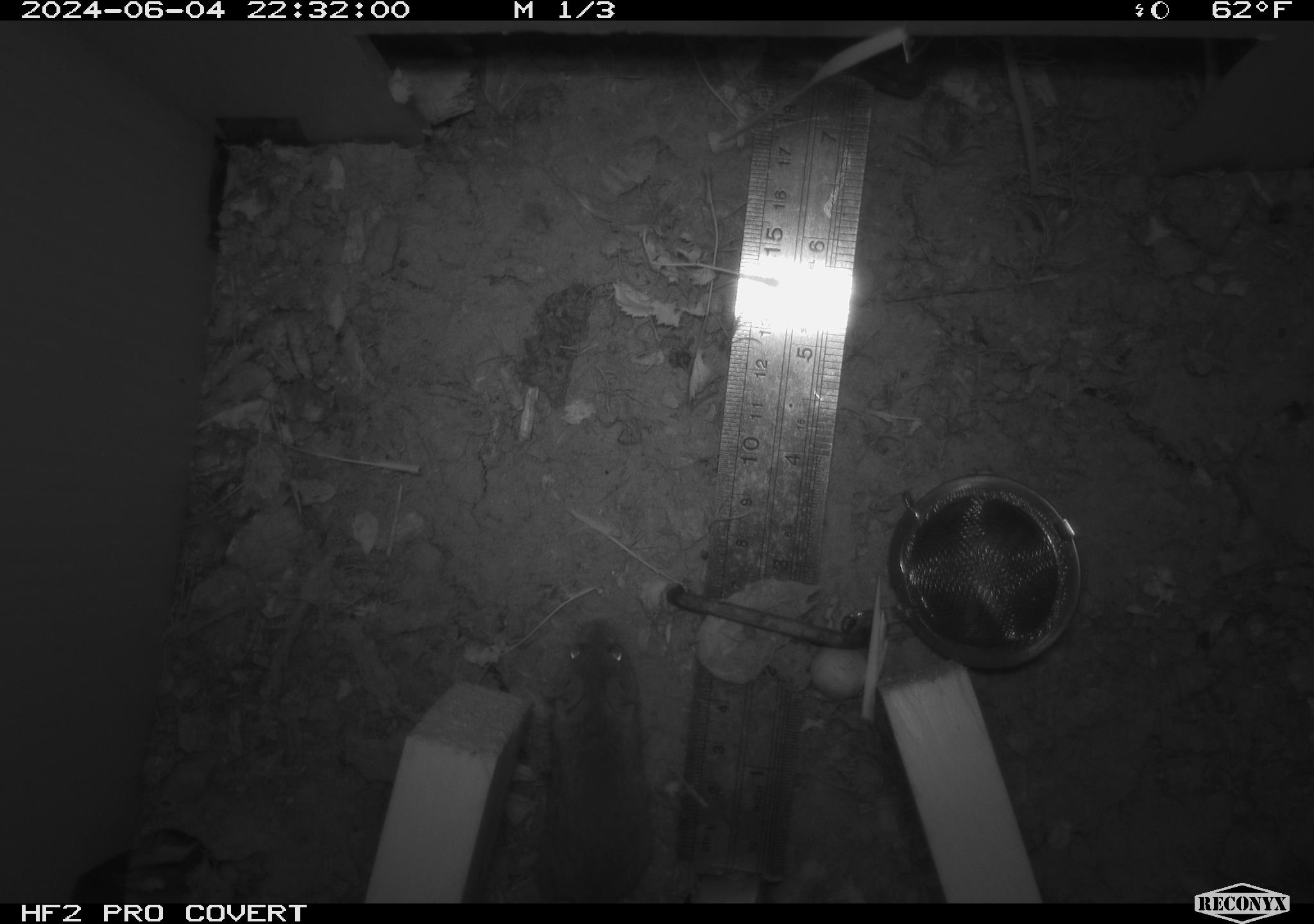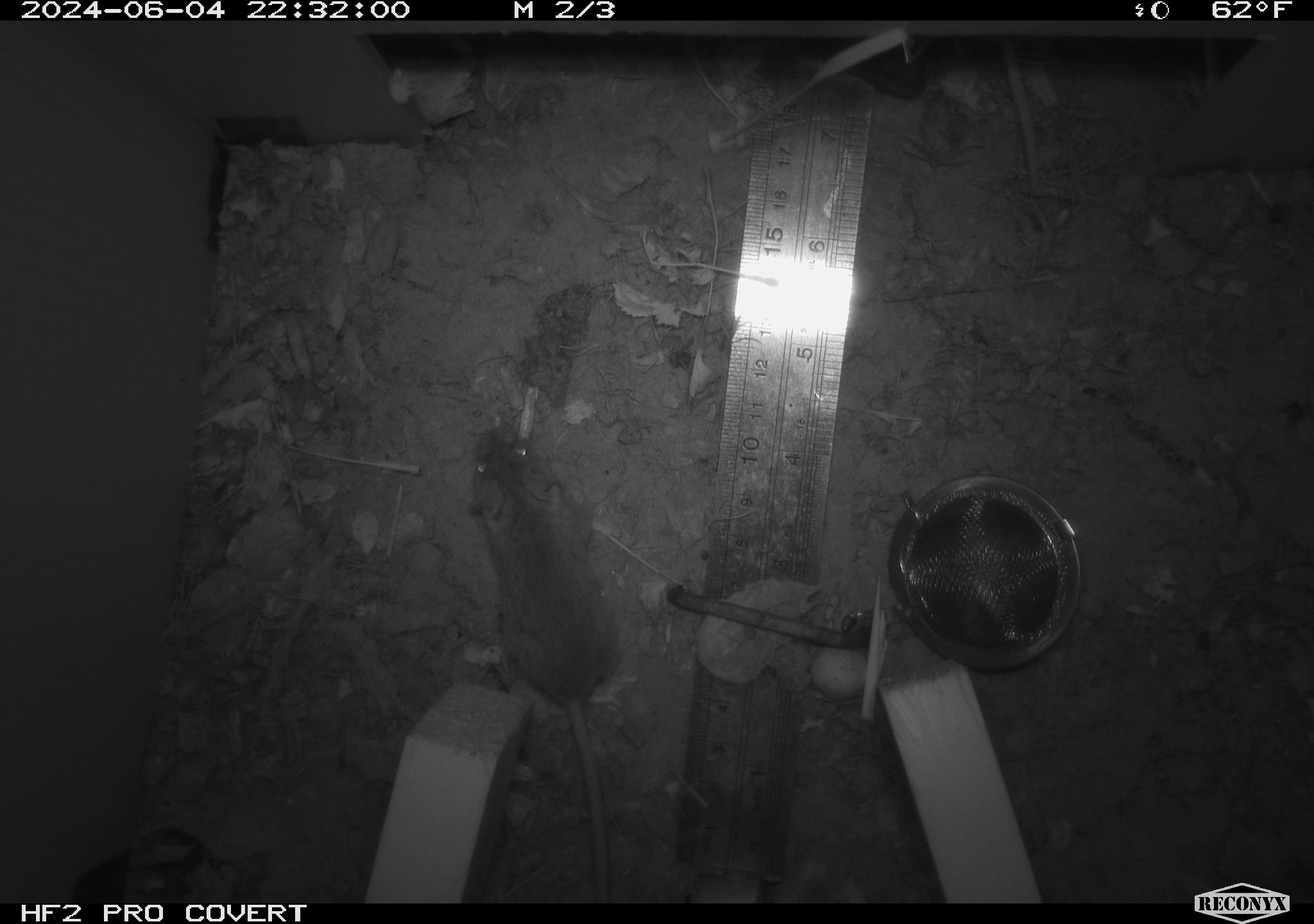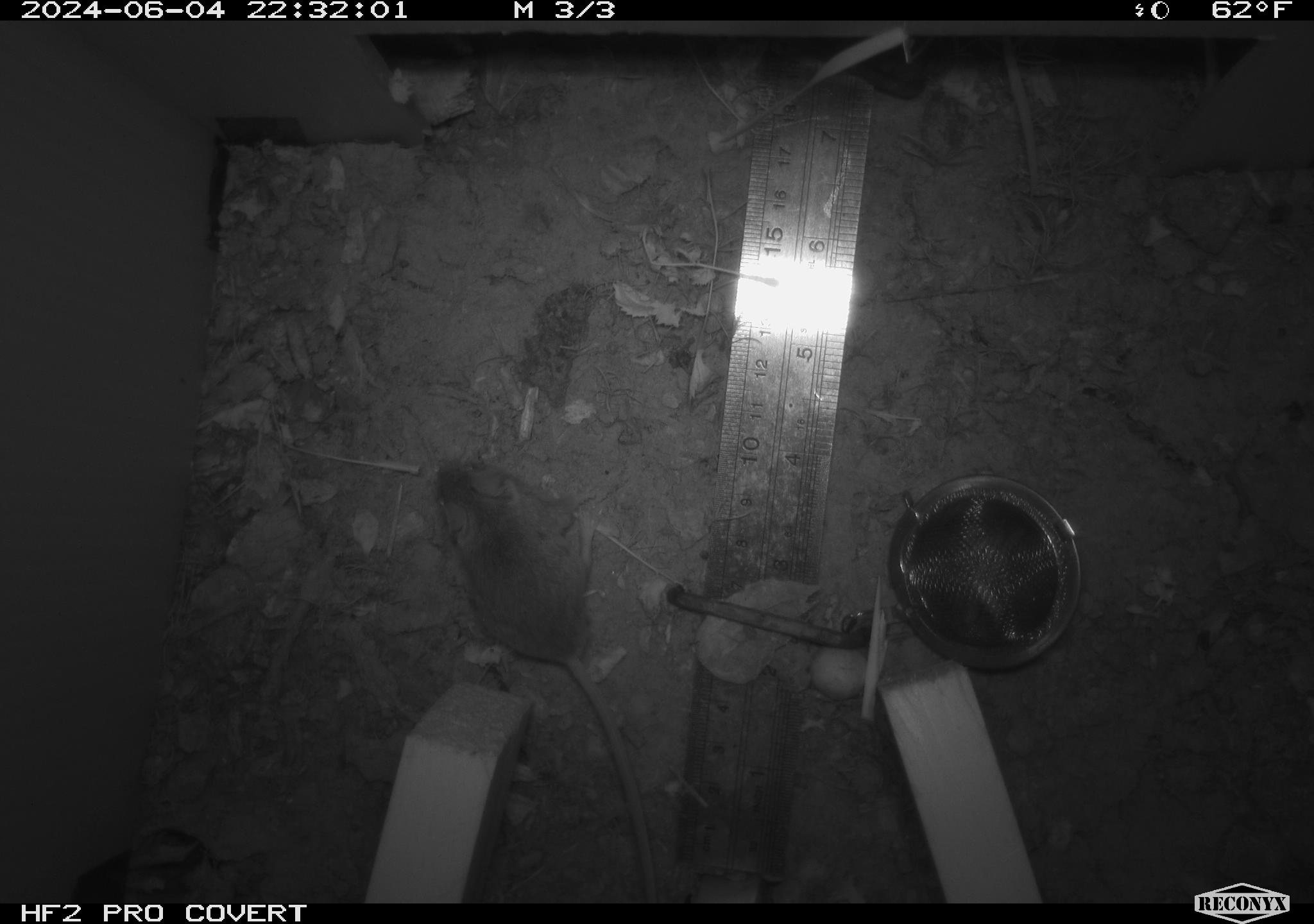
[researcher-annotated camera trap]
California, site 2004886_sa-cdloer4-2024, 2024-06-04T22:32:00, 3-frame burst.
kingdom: Animalia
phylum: Chordata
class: Mammalia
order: Rodentia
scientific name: Rodentia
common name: rodent